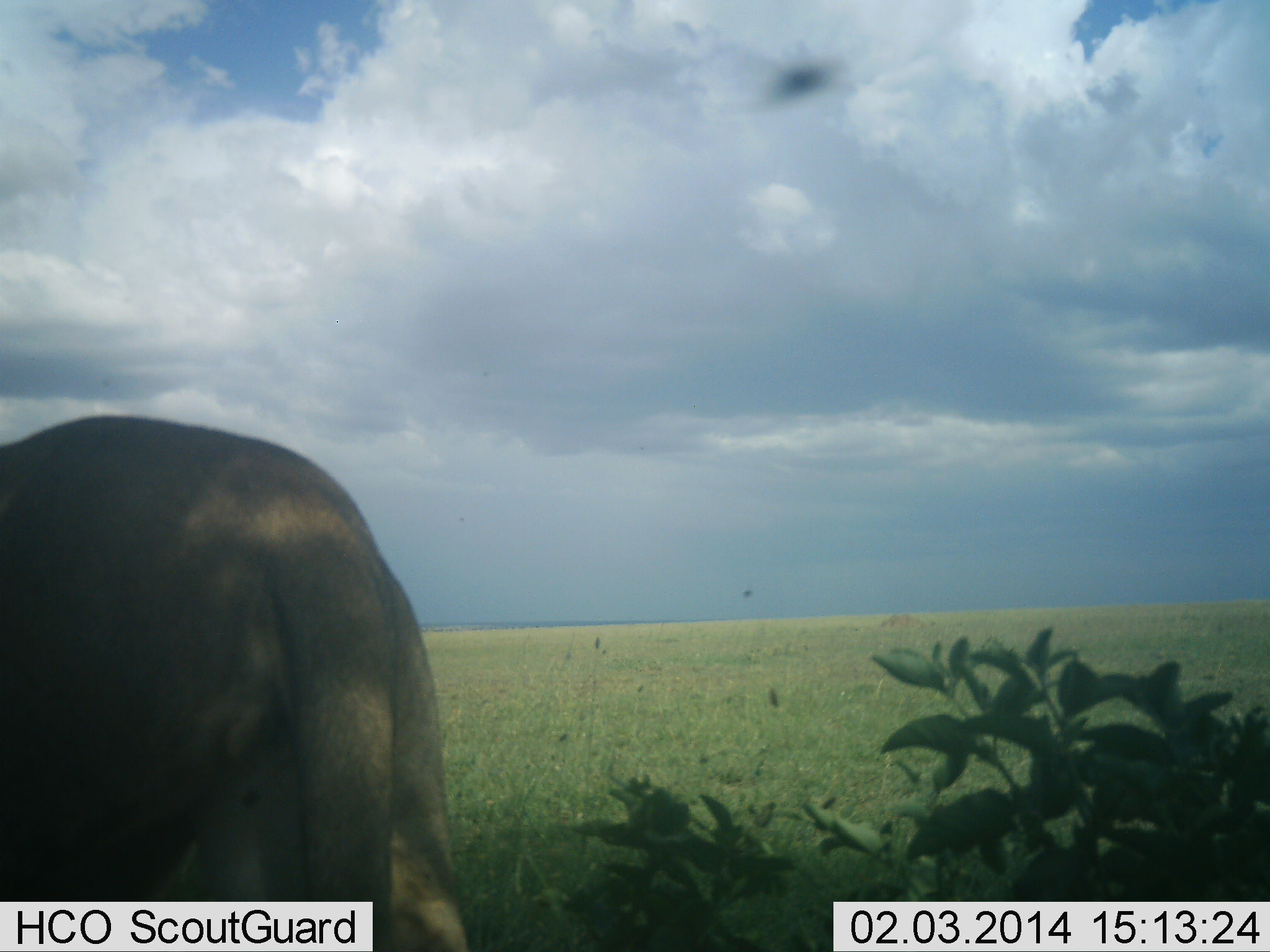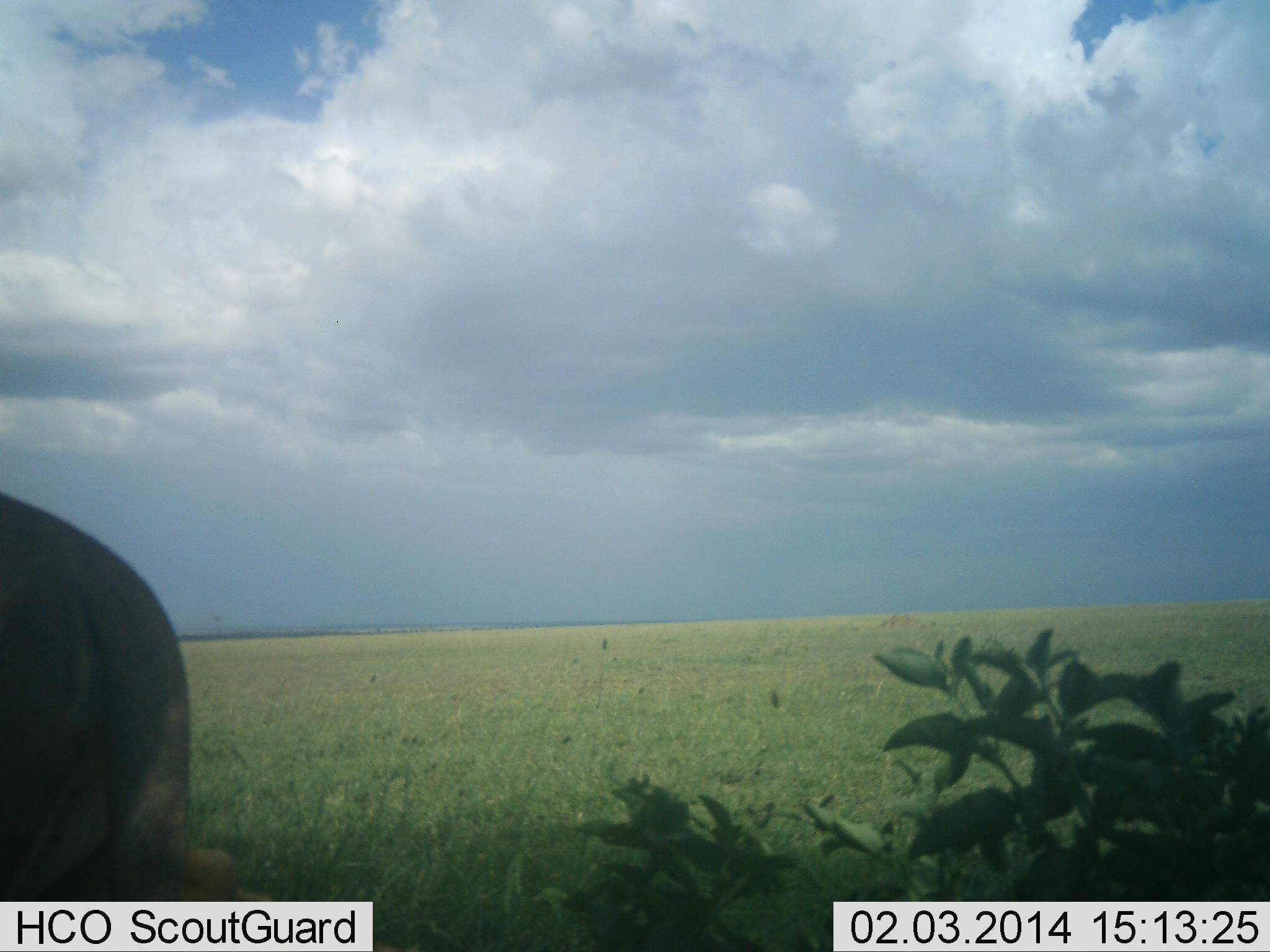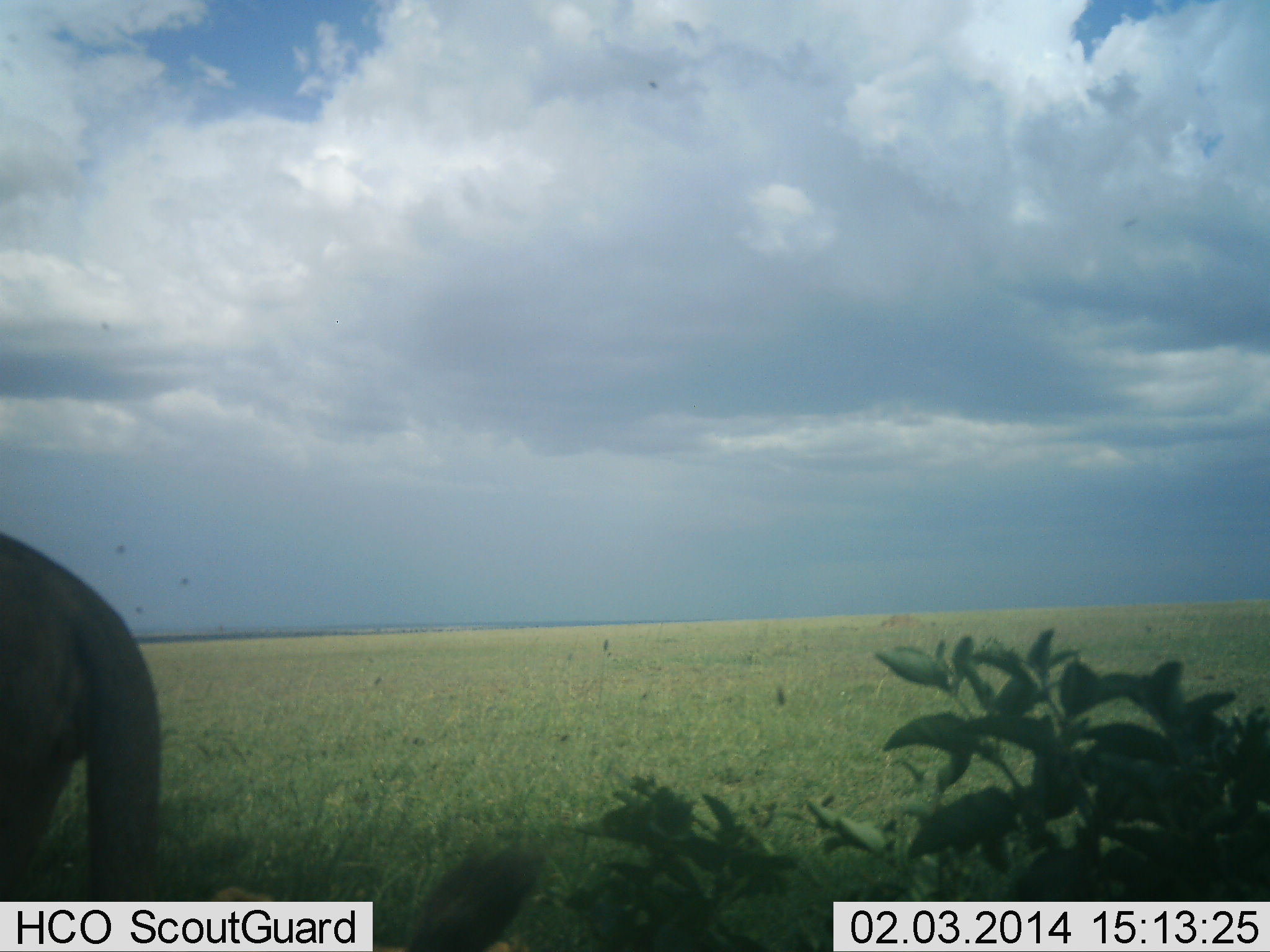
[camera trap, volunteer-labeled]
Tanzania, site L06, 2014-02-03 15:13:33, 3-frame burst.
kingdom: Animalia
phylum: Chordata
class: Mammalia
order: Carnivora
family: Felidae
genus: Panthera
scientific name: Panthera leo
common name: lion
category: lionfemale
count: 1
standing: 8%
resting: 0%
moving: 92%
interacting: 0%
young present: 0%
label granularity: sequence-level